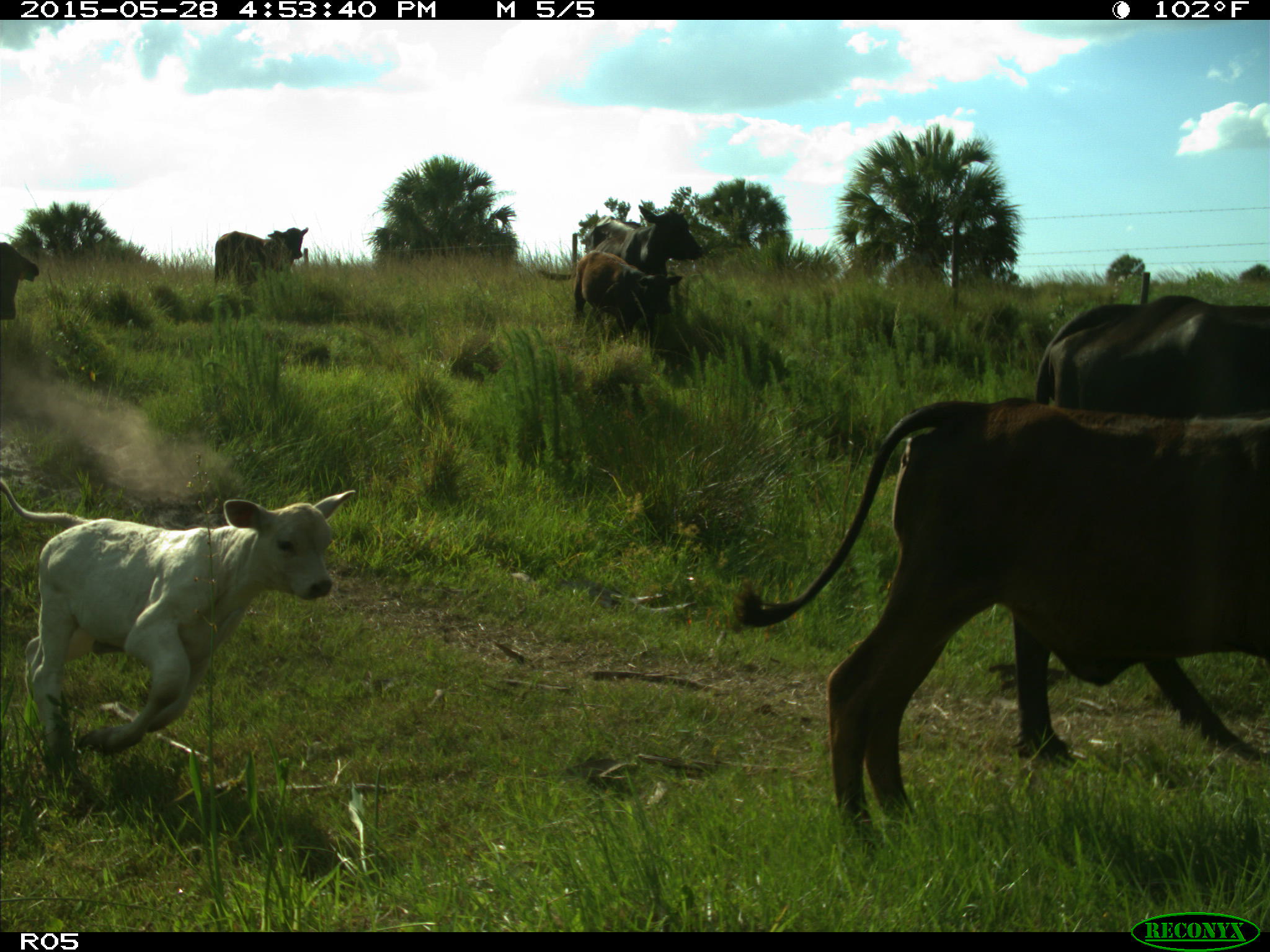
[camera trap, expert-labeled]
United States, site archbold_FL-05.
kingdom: Animalia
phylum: Chordata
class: Mammalia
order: Artiodactyla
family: Bovidae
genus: Bos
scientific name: Bos taurus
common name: domestic cow